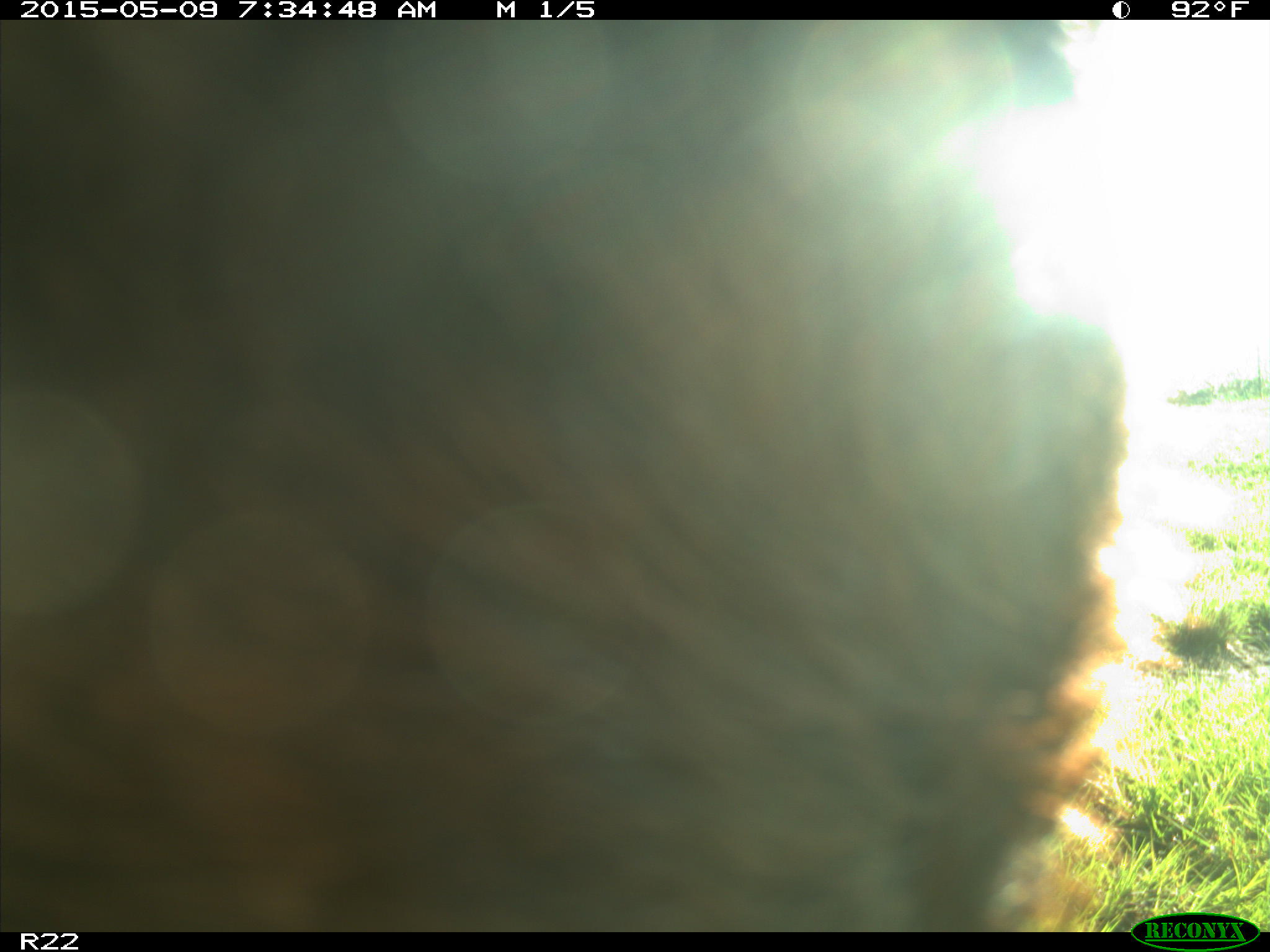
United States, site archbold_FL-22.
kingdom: Animalia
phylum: Chordata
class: Mammalia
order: Artiodactyla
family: Bovidae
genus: Bos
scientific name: Bos taurus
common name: domestic cow